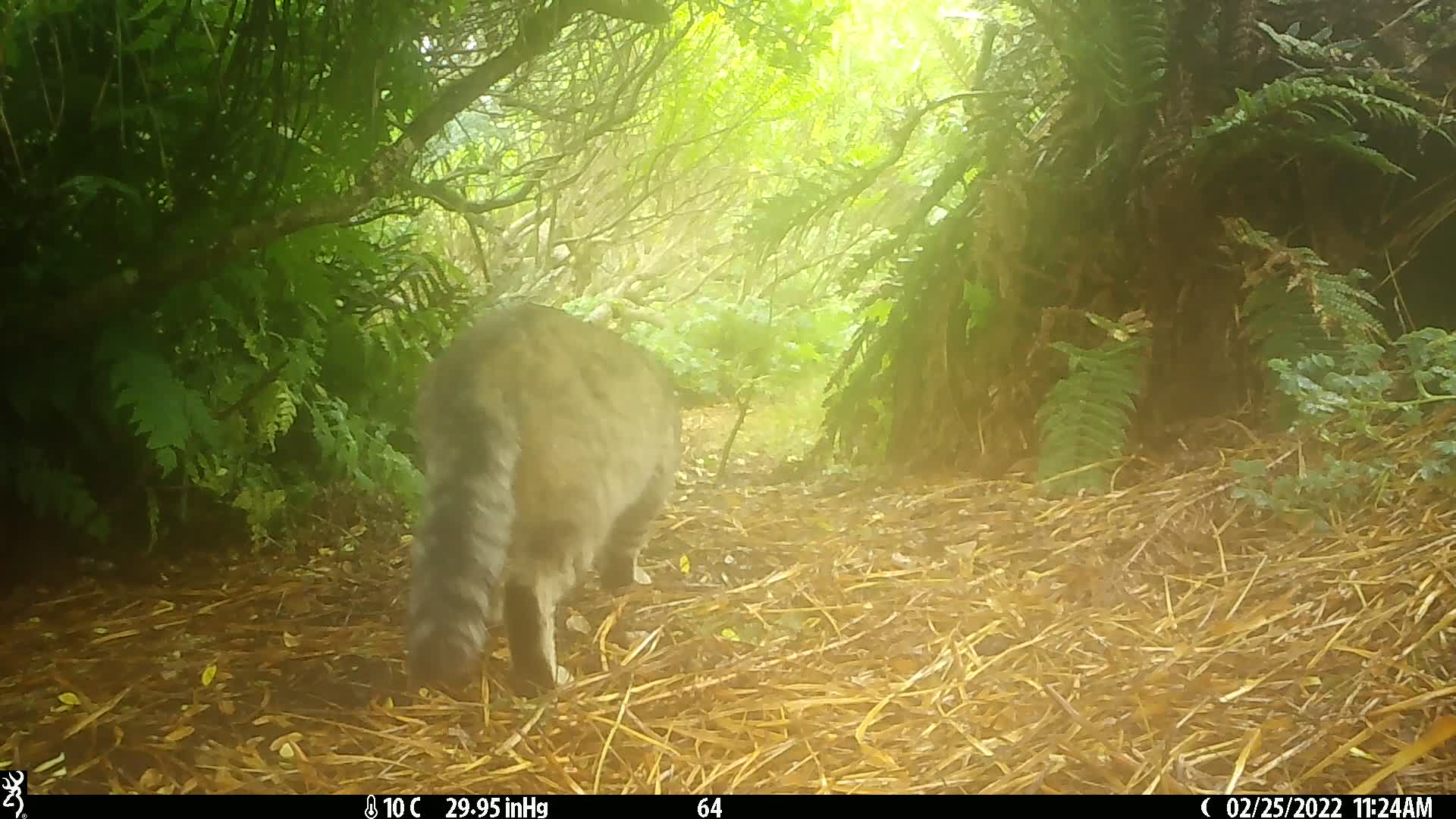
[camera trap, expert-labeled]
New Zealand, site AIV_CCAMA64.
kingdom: Animalia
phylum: Chordata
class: Mammalia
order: Carnivora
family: Felidae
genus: Felis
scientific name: Felis catus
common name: domestic cat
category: cat